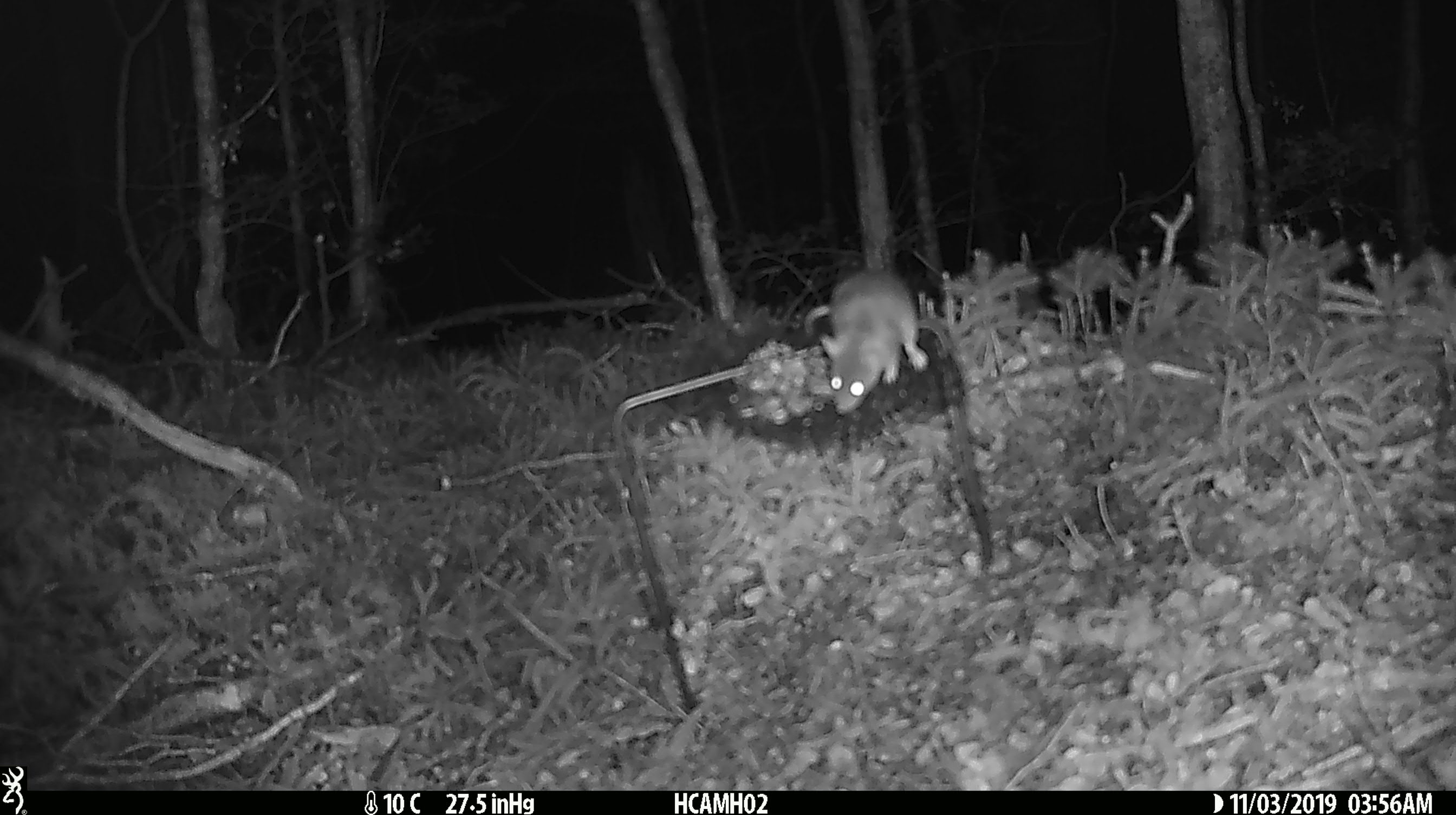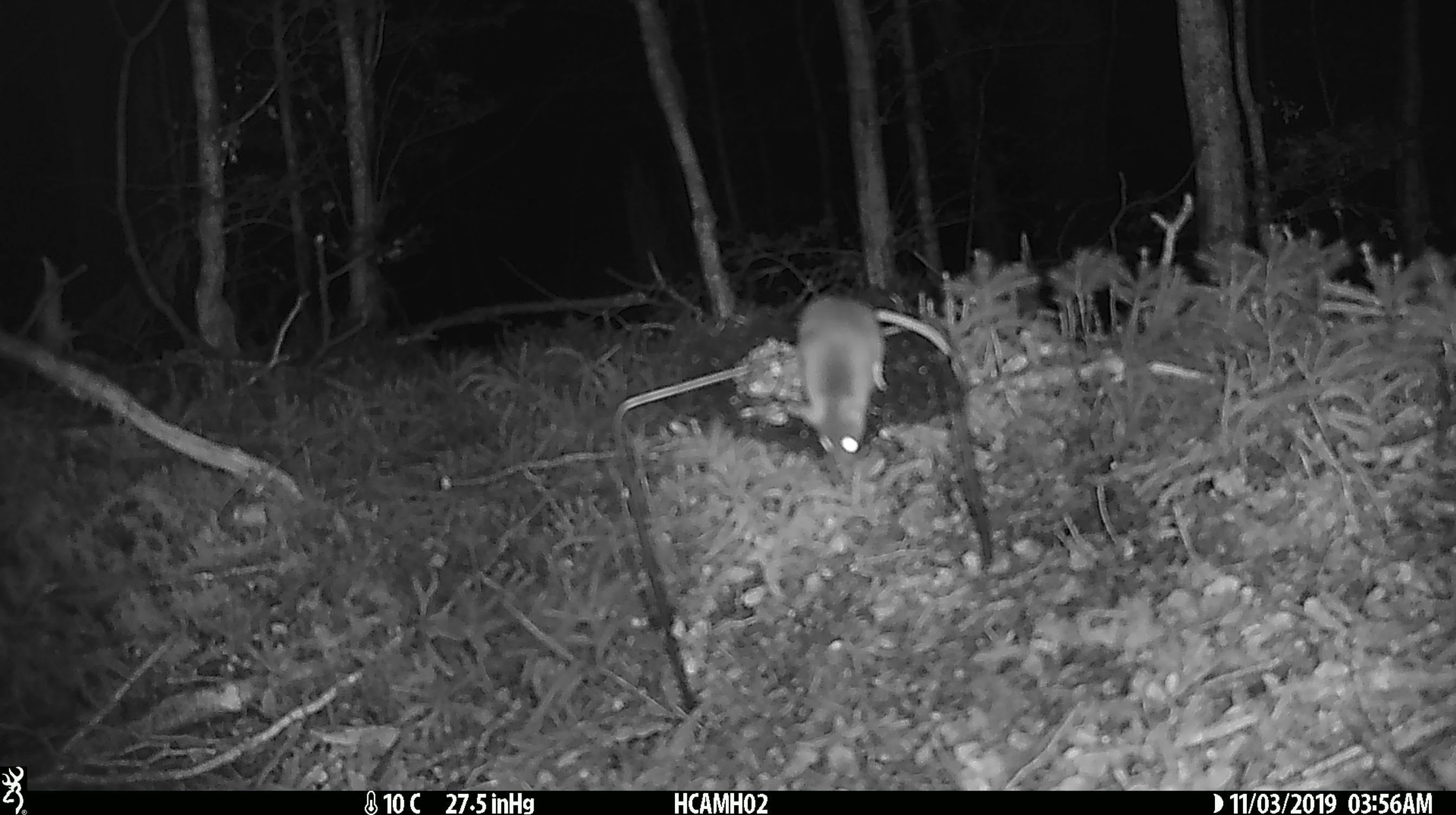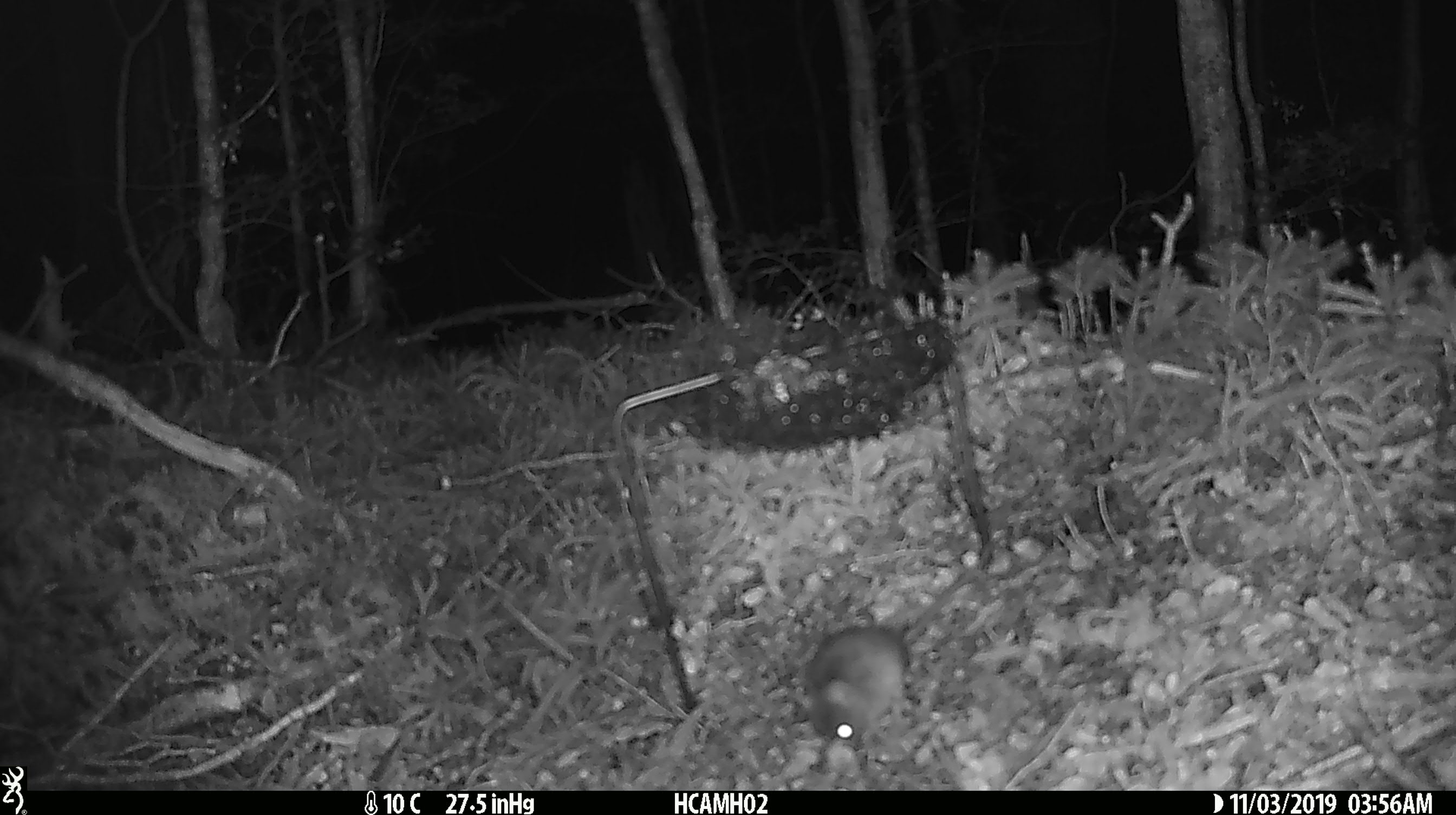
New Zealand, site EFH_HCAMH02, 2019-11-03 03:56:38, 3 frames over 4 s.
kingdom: Animalia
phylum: Chordata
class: Mammalia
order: Rodentia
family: Muridae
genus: Mus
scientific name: Mus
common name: mouse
Mouse (Mus).